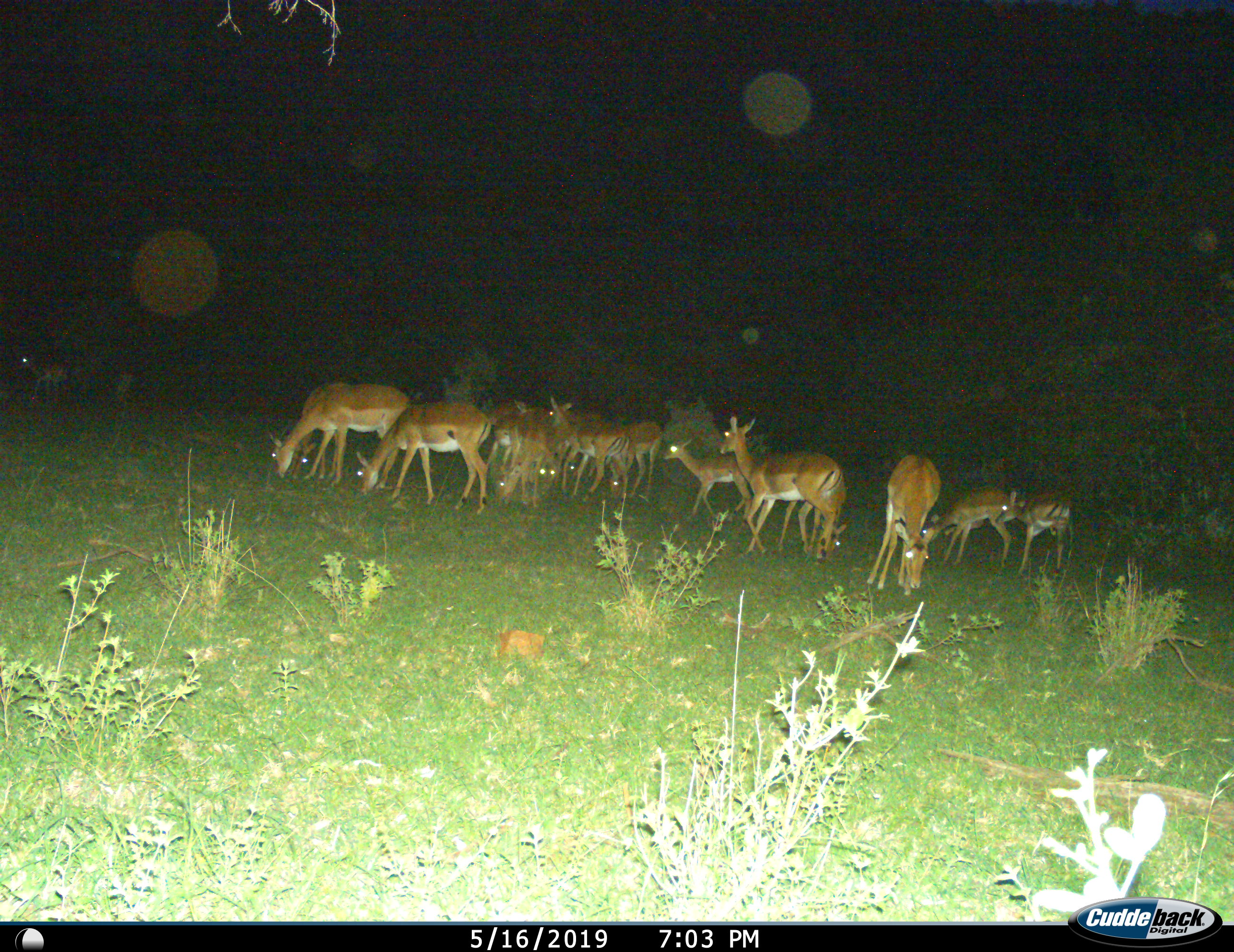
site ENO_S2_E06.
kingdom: Animalia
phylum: Chordata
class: Mammalia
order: Artiodactyla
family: Bovidae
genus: Aepyceros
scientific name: Aepyceros melampus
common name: impala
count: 11-50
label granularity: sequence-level